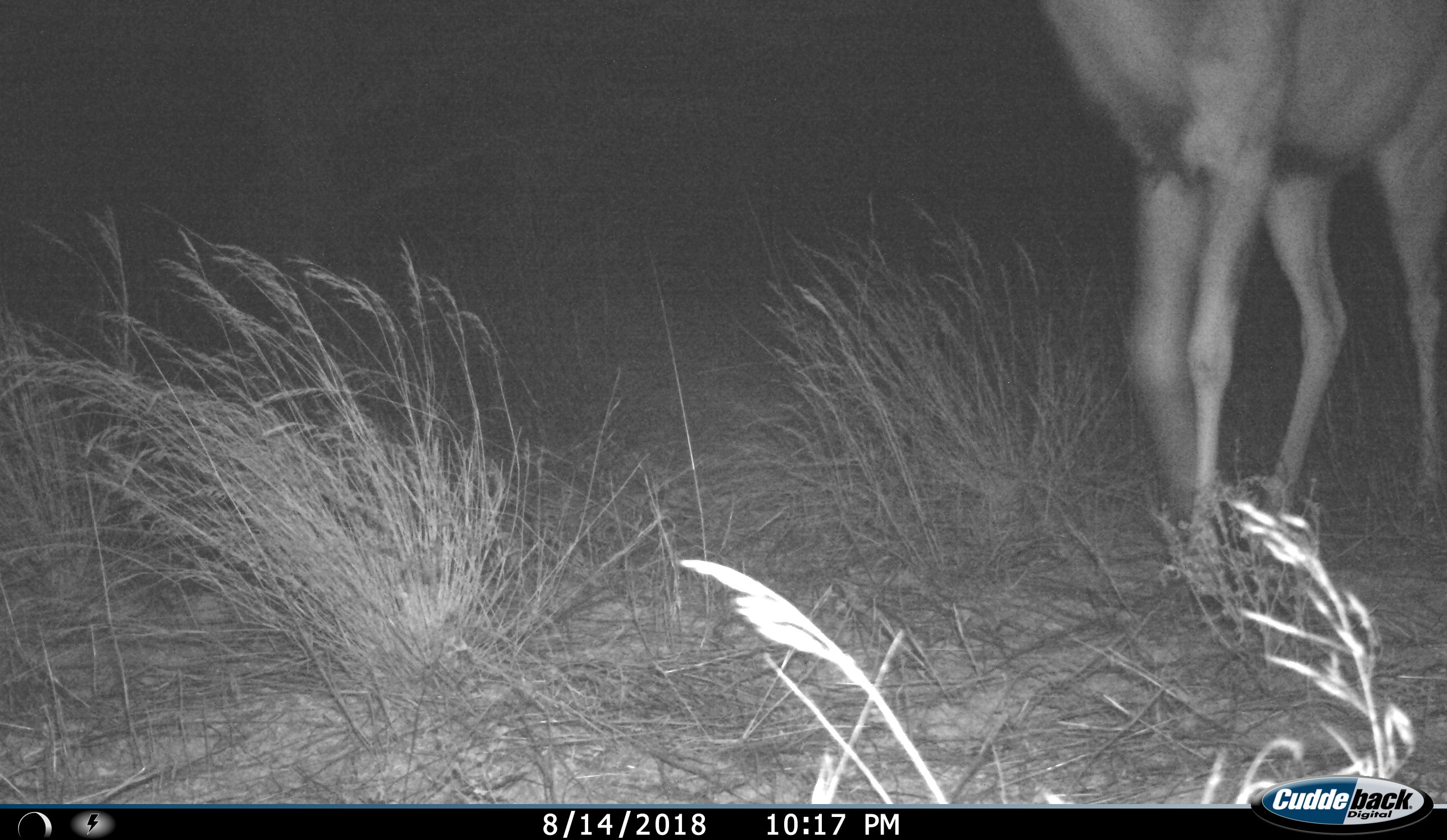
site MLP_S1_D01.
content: unidentified animal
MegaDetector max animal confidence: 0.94